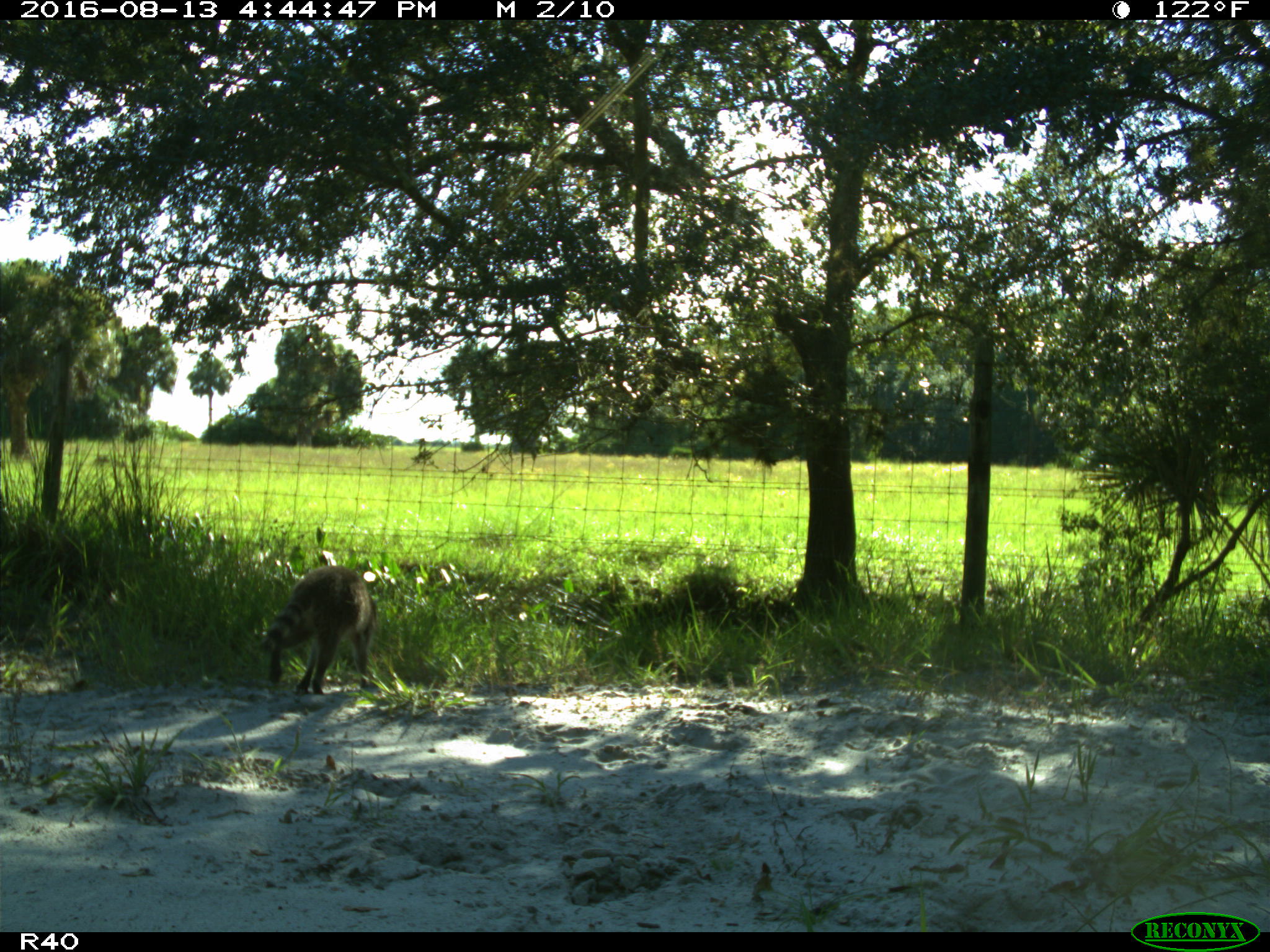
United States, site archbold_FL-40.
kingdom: Animalia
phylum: Chordata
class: Mammalia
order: Carnivora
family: Procyonidae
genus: Procyon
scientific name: Procyon lotor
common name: common raccoon